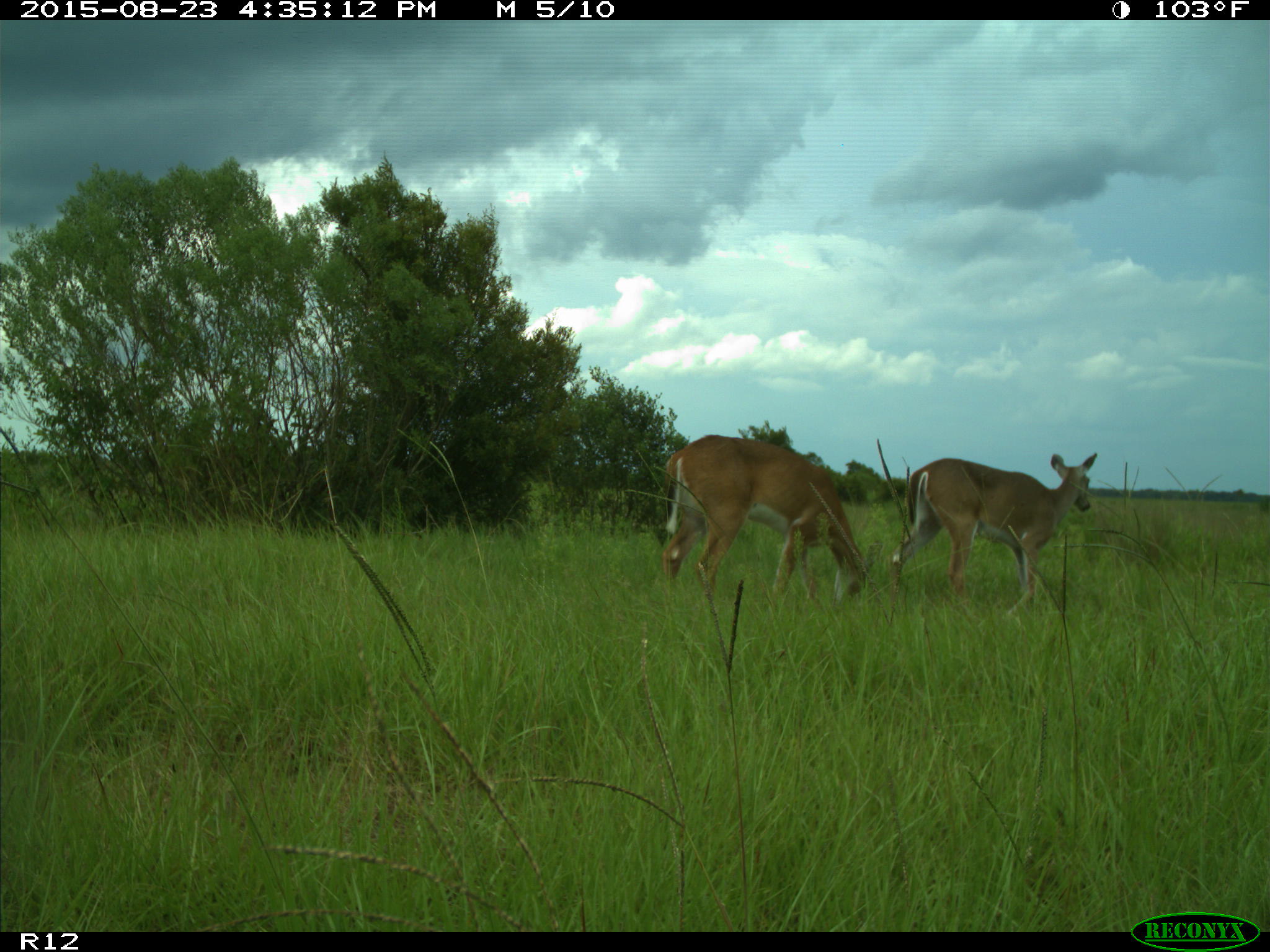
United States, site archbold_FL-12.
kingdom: Animalia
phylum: Chordata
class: Mammalia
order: Artiodactyla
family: Cervidae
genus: Odocoileus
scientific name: Odocoileus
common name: deer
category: unidentified deer